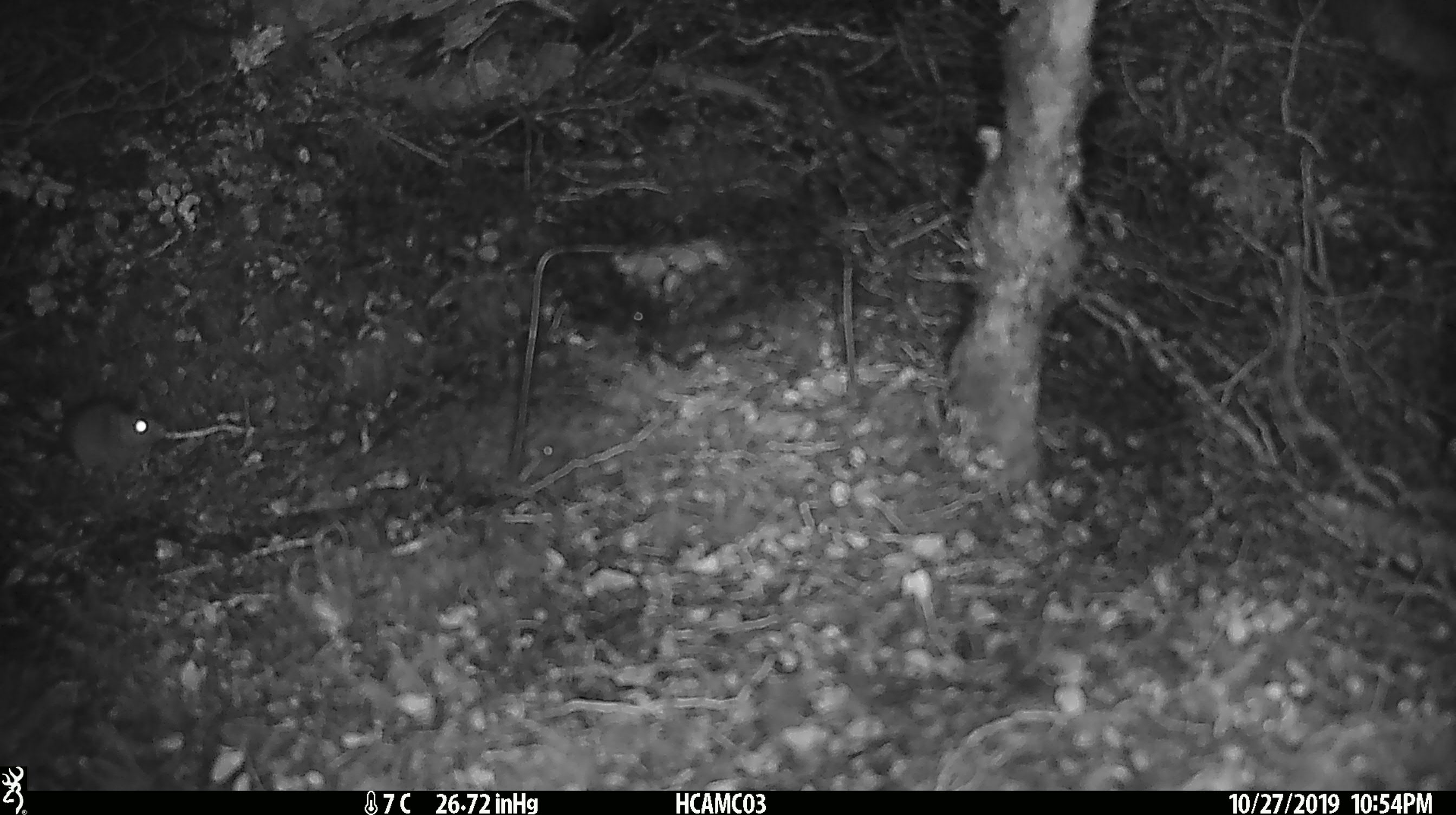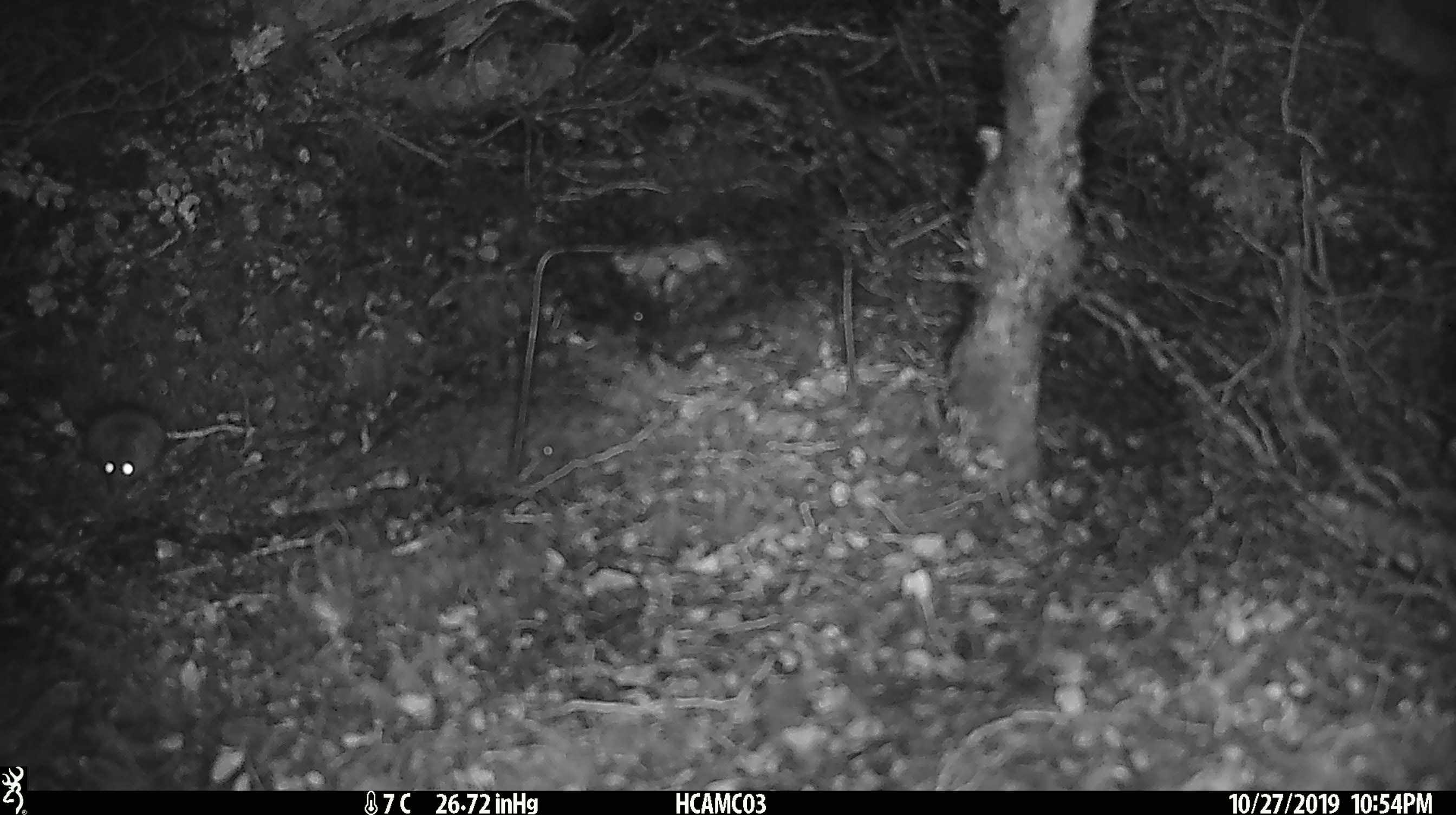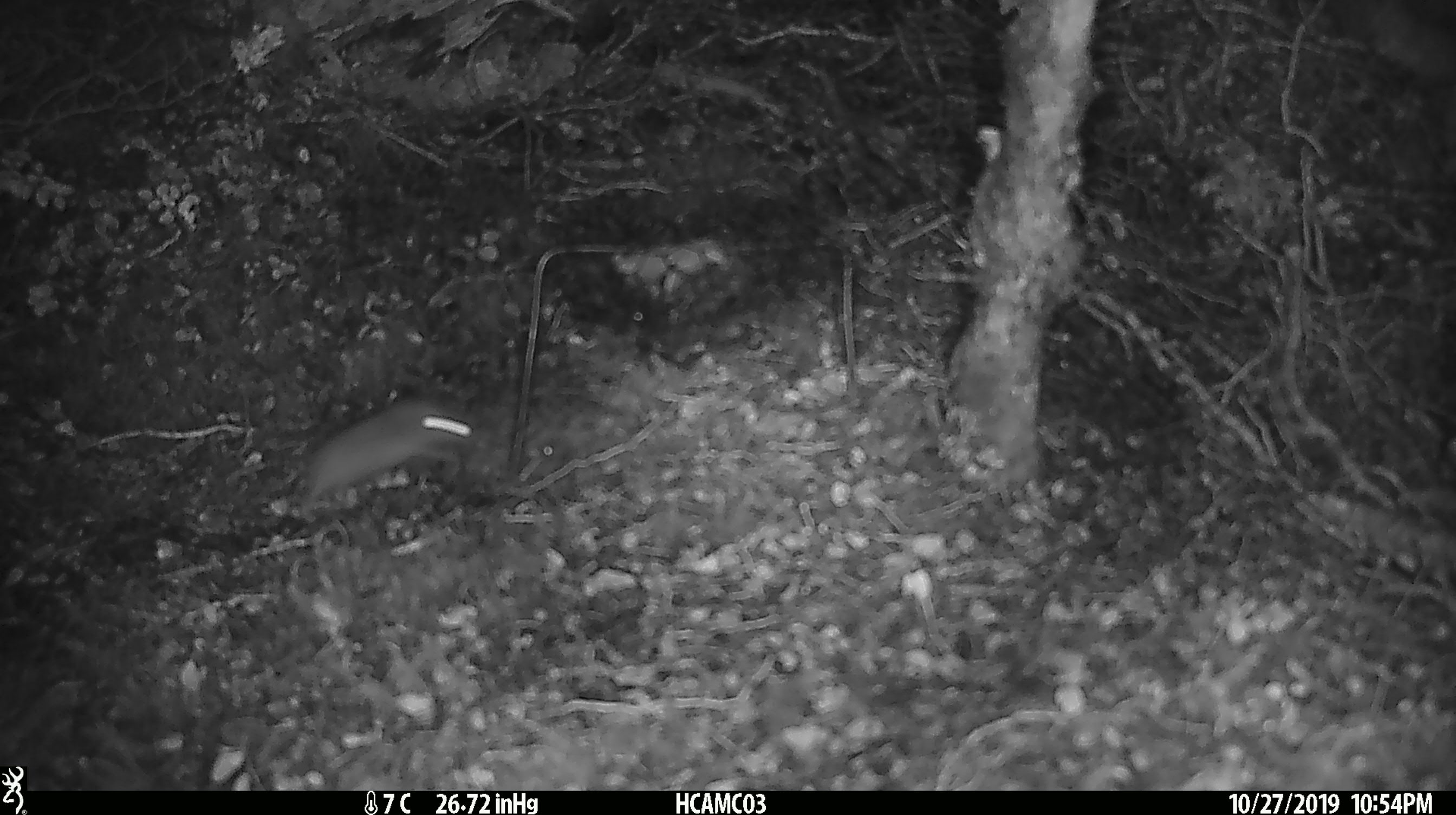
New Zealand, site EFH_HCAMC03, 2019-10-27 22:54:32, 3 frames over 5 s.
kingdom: Animalia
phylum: Chordata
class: Mammalia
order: Rodentia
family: Muridae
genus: Mus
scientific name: Mus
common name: mouse